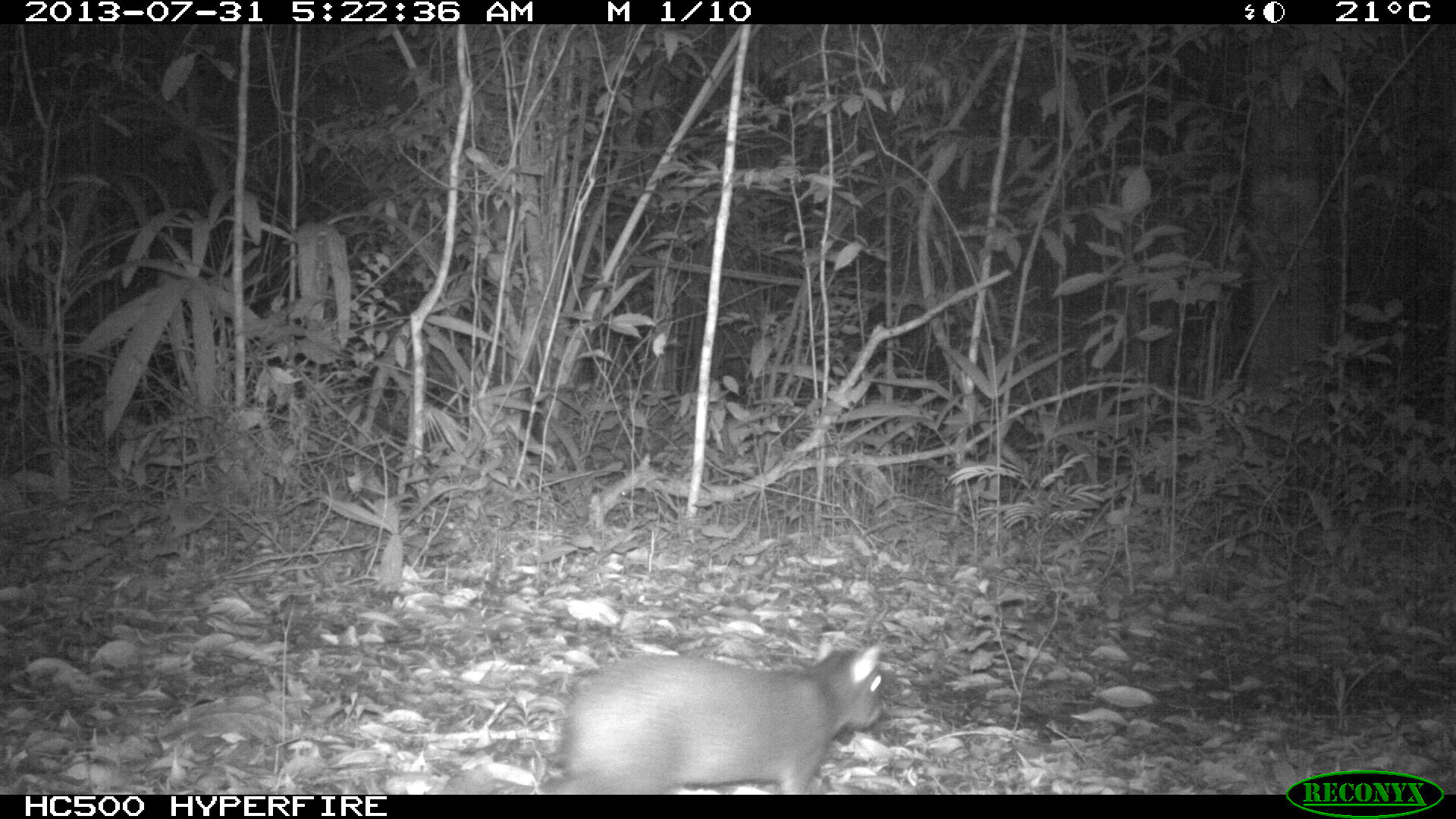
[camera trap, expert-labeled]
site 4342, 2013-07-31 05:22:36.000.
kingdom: Animalia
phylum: Chordata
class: Mammalia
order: Rodentia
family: Dasyproctidae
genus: Dasyprocta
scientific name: Dasyprocta punctata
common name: central american agouti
Dasyprocta punctata (central american agouti), count 1.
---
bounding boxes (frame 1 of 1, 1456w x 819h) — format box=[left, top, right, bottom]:
dasyprocta punctata: box=[551, 634, 884, 794]